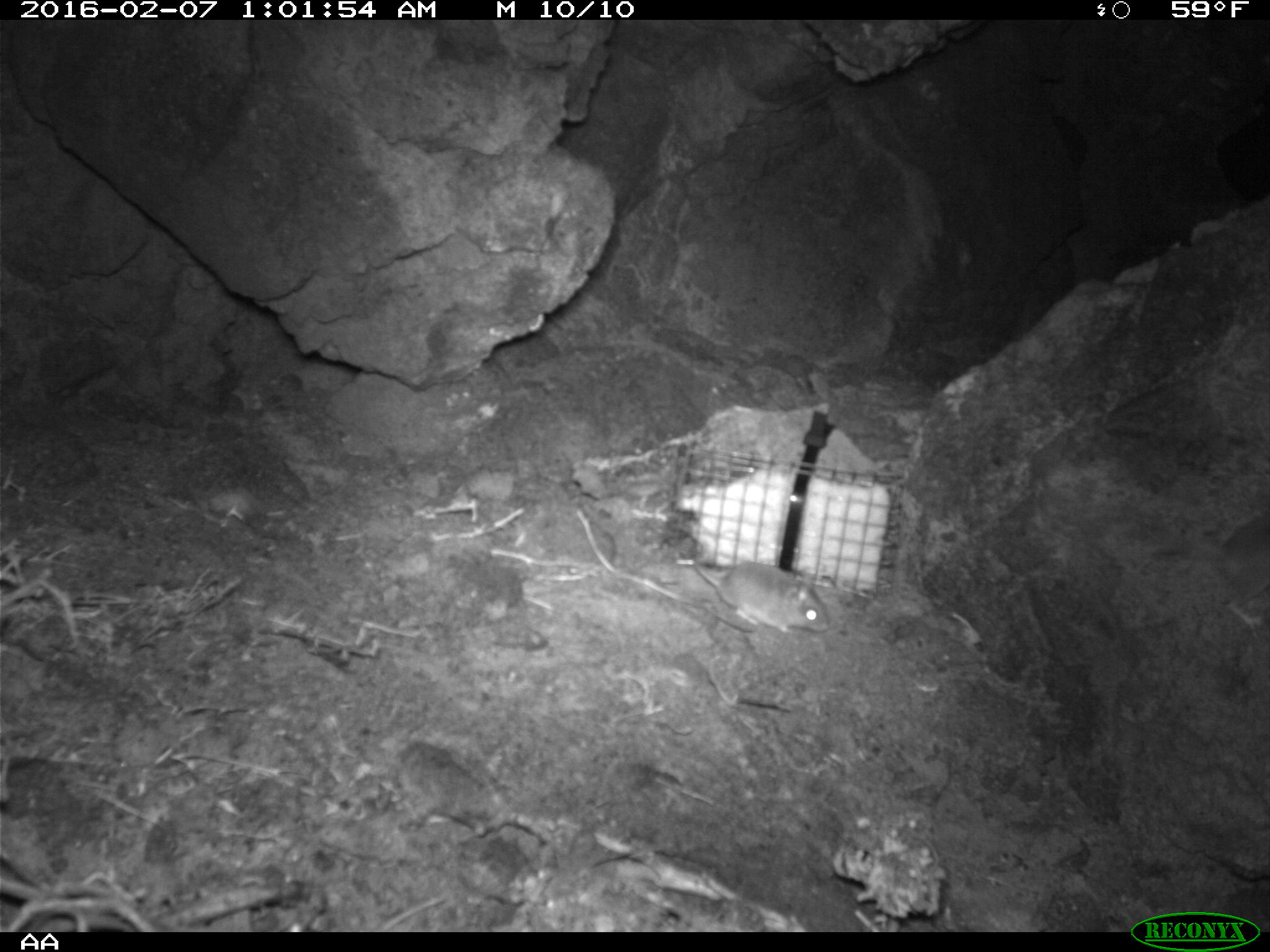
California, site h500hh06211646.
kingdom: Animalia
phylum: Chordata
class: Mammalia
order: Rodentia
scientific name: Rodentia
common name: rodent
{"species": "rodent (Rodentia)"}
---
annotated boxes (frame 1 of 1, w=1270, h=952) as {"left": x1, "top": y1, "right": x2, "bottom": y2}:
rodent: {"left": 1148, "top": 505, "right": 1269, "bottom": 627}; {"left": 690, "top": 554, "right": 833, "bottom": 637}